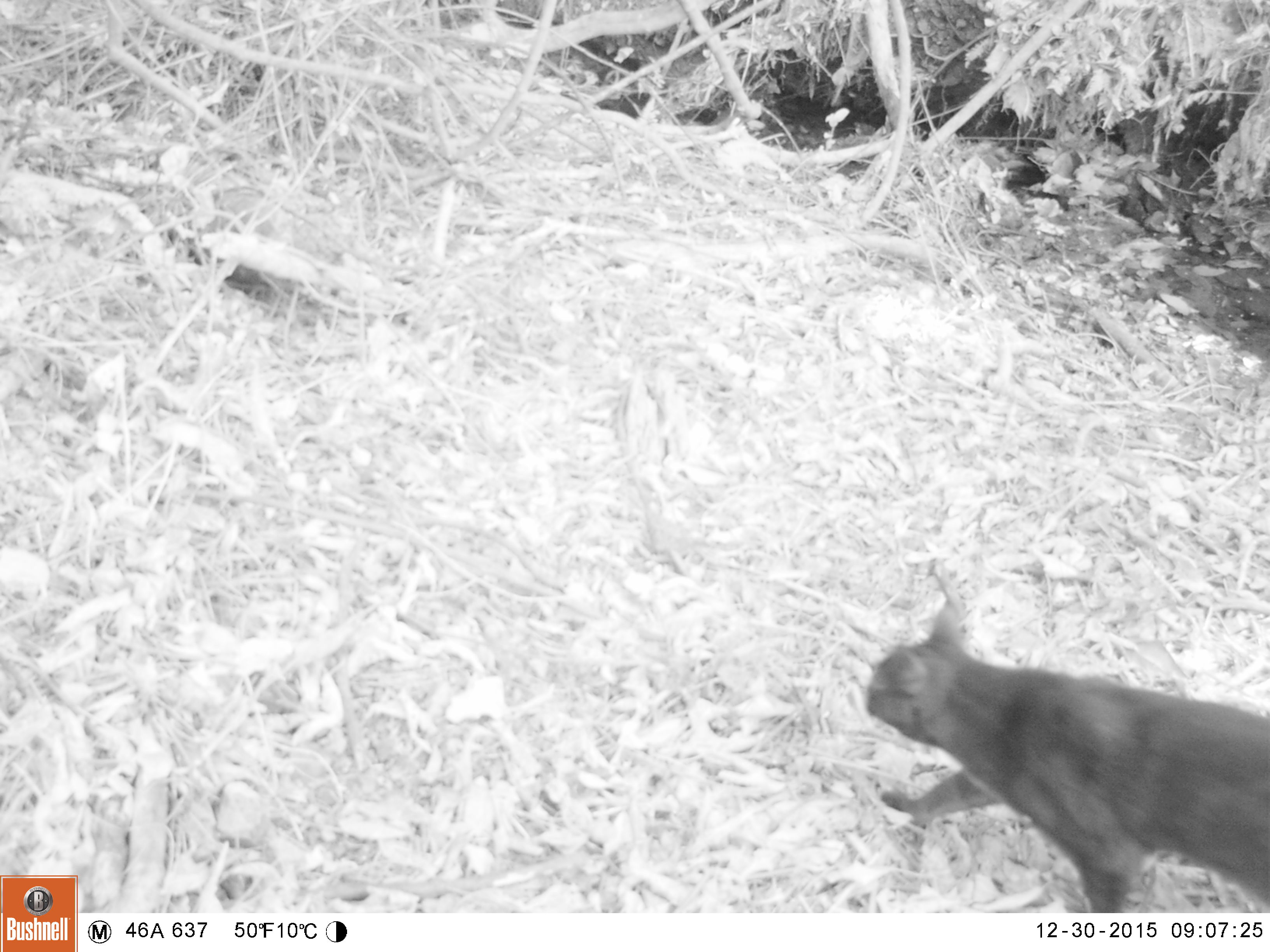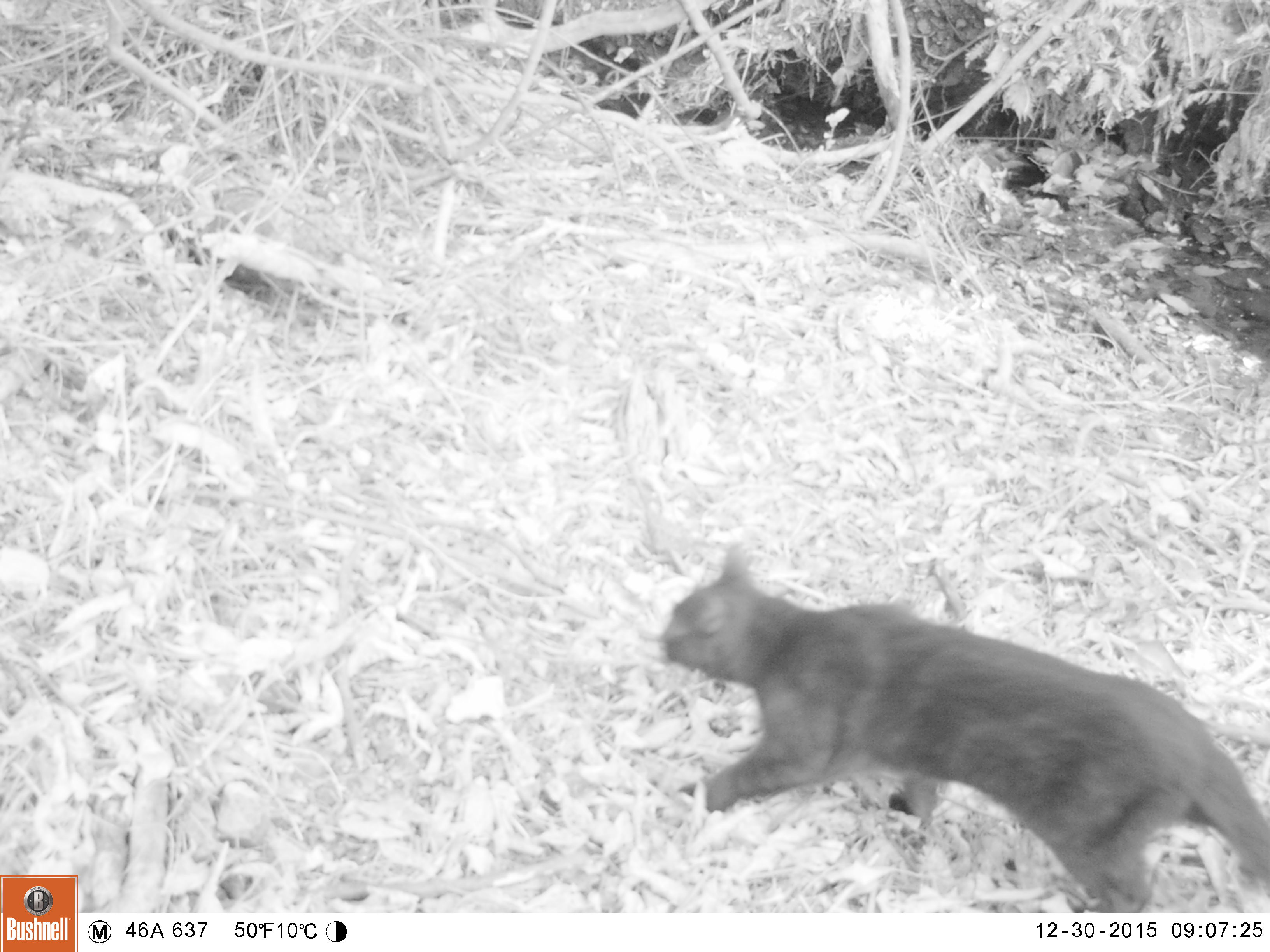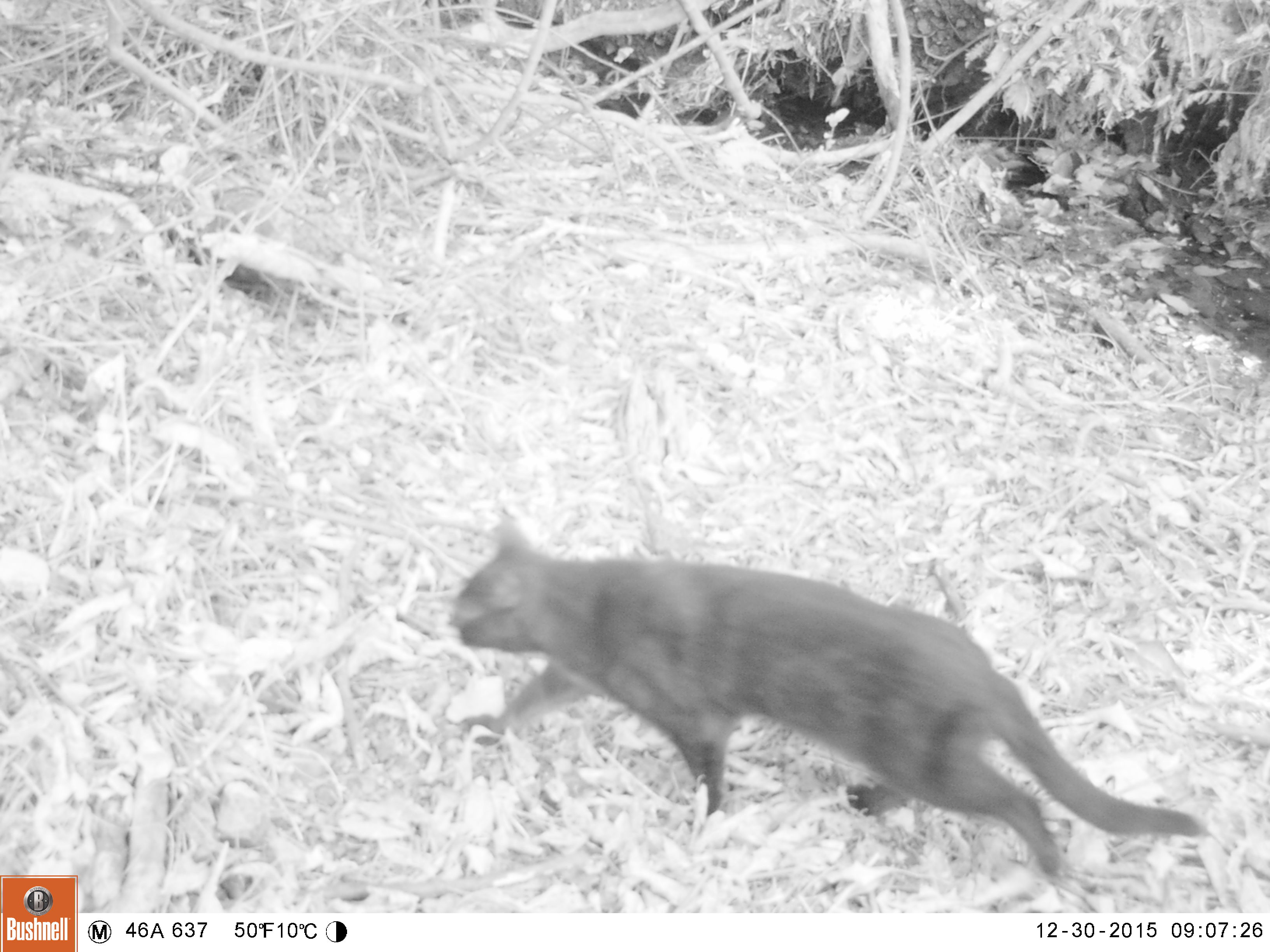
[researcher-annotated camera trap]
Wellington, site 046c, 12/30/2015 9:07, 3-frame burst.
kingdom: Animalia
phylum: Chordata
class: Mammalia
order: Carnivora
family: Felidae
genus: Felis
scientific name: Felis catus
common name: cat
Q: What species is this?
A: Cat (Felis catus).